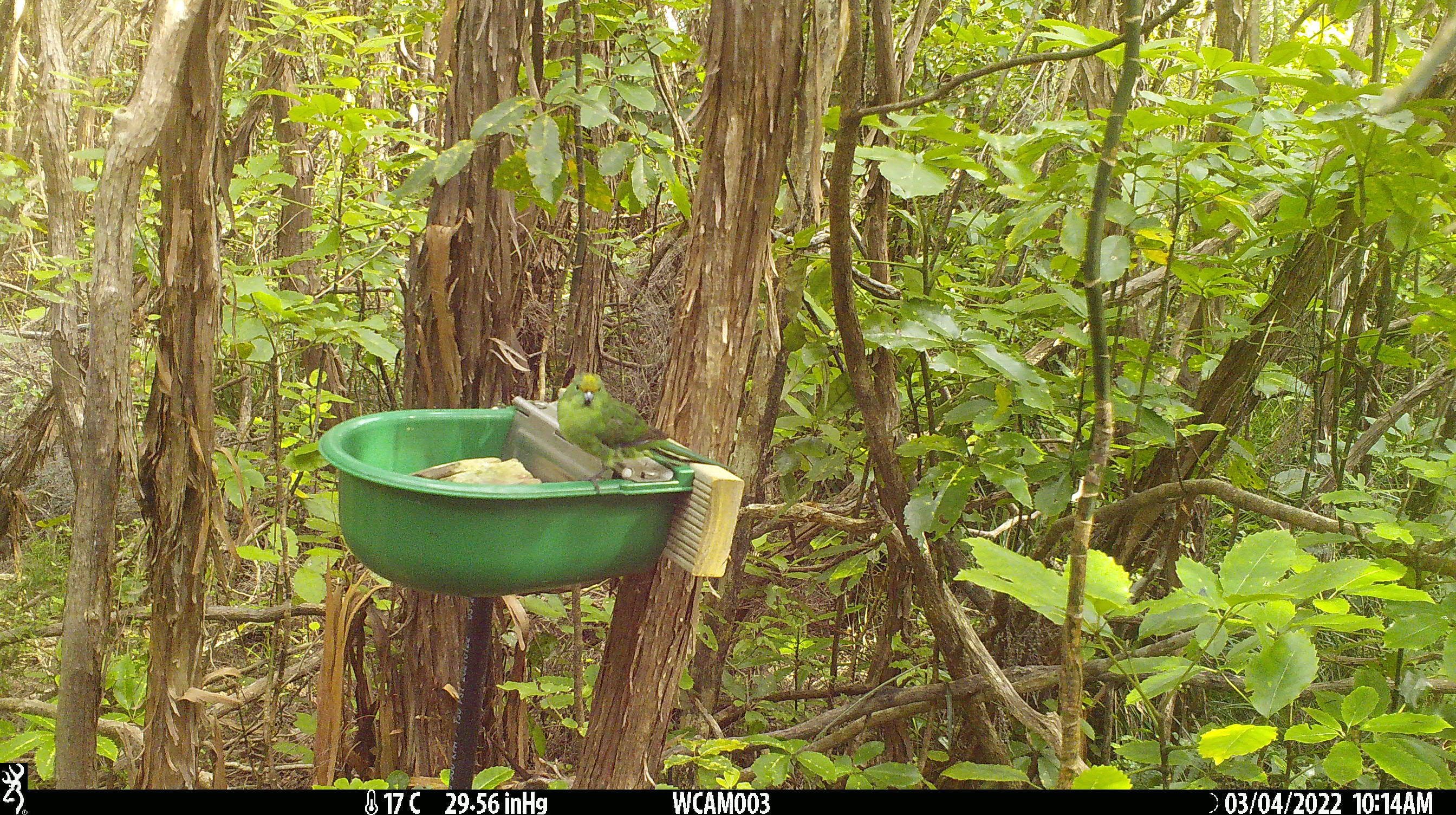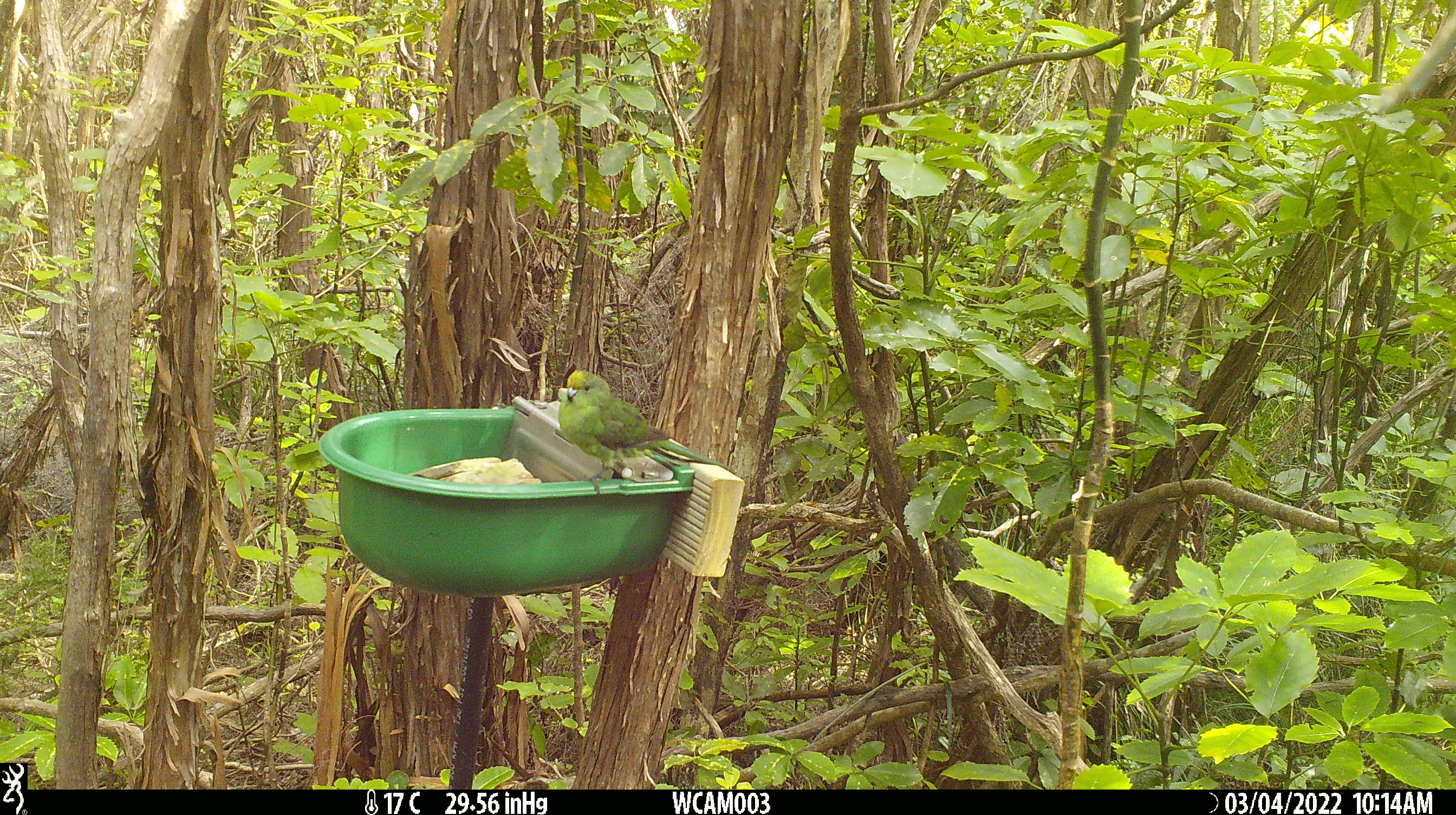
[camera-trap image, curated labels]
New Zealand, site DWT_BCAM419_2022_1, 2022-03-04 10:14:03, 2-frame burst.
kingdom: Animalia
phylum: Chordata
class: Aves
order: Psittaciformes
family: Psittaculidae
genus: Cyanoramphus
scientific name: Cyanoramphus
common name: parakeet